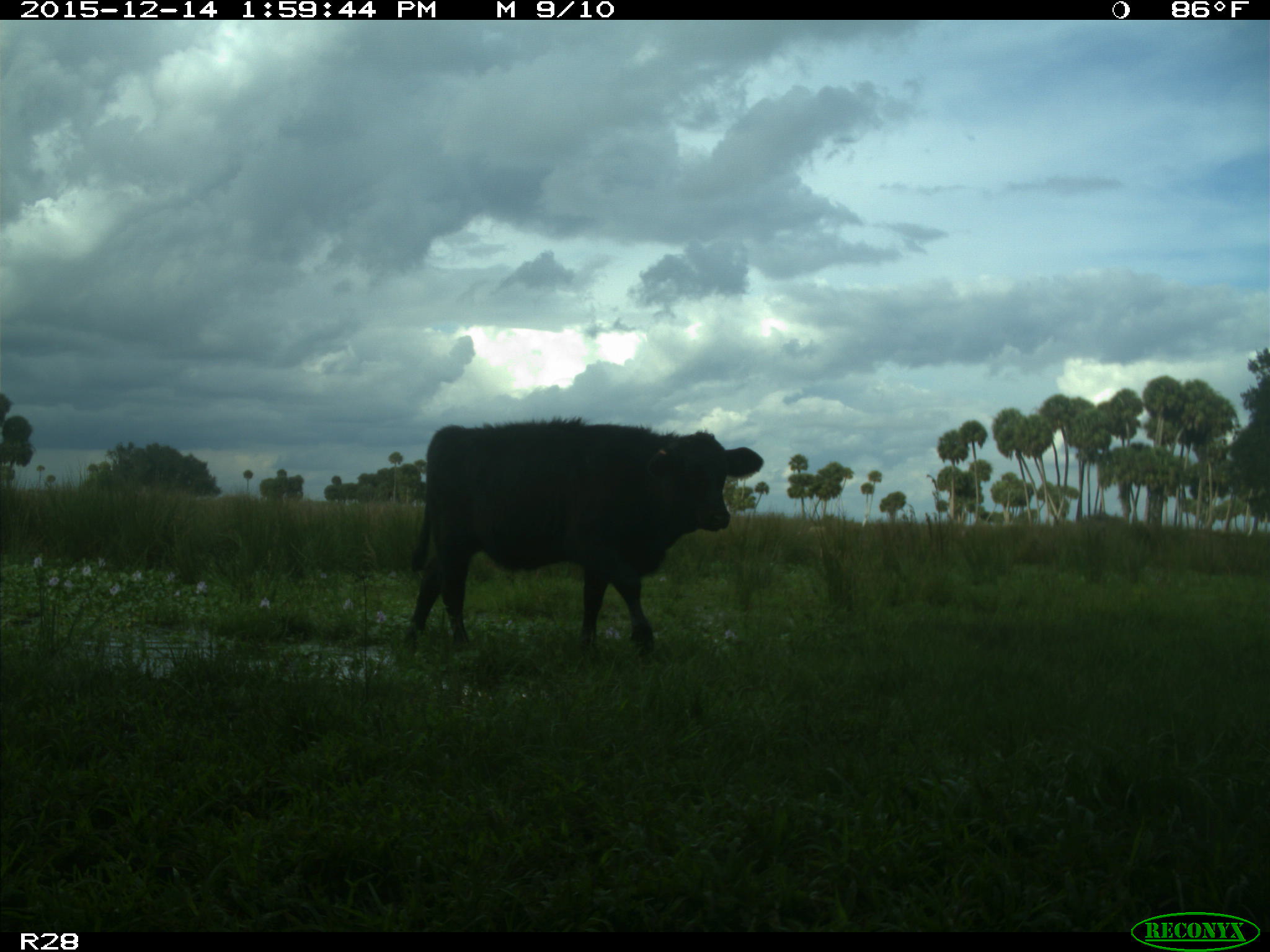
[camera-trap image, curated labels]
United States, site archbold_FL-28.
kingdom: Animalia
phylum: Chordata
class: Mammalia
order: Artiodactyla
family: Bovidae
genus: Bos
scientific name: Bos taurus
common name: domestic cow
Bos taurus (domestic cow).